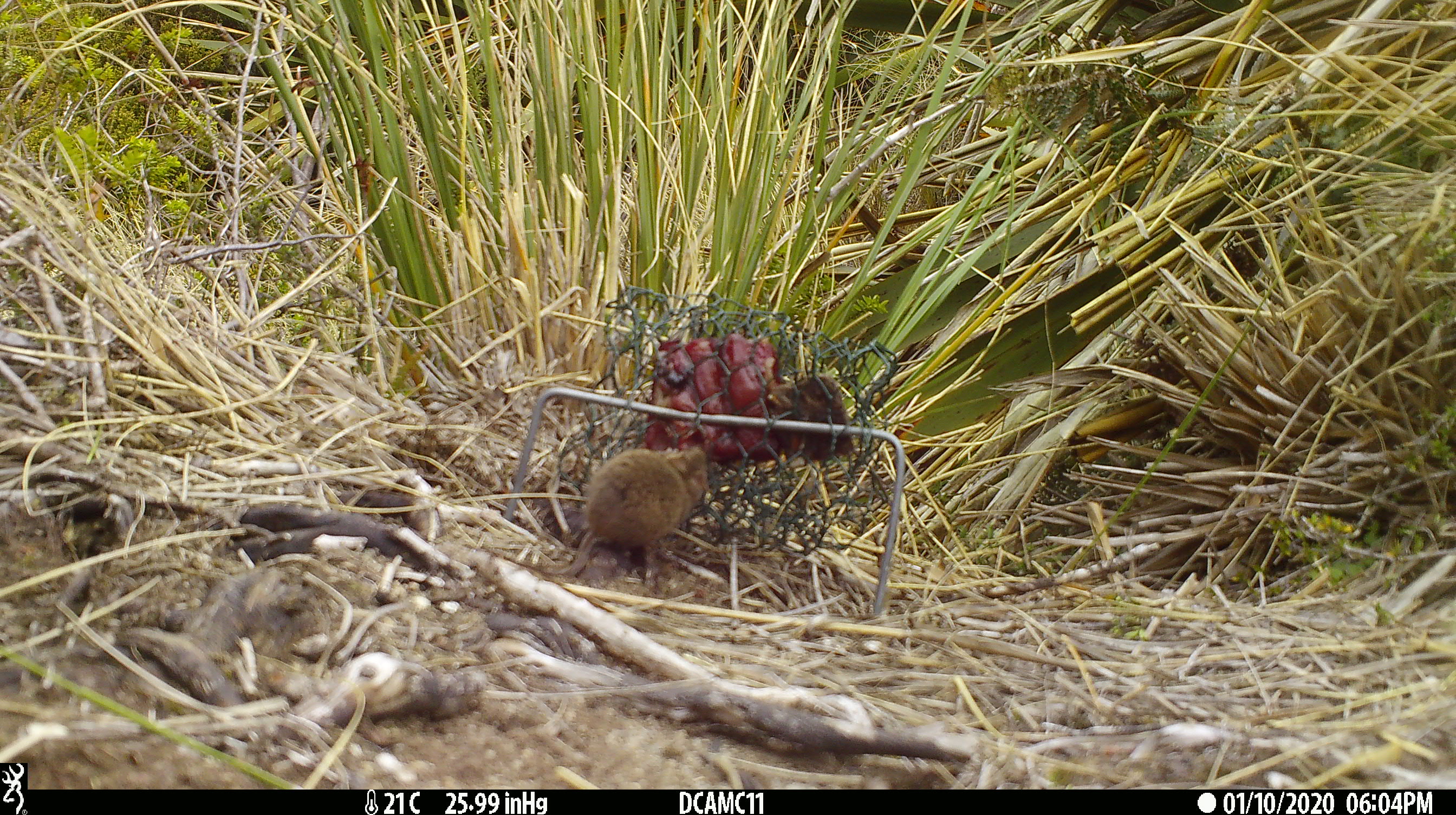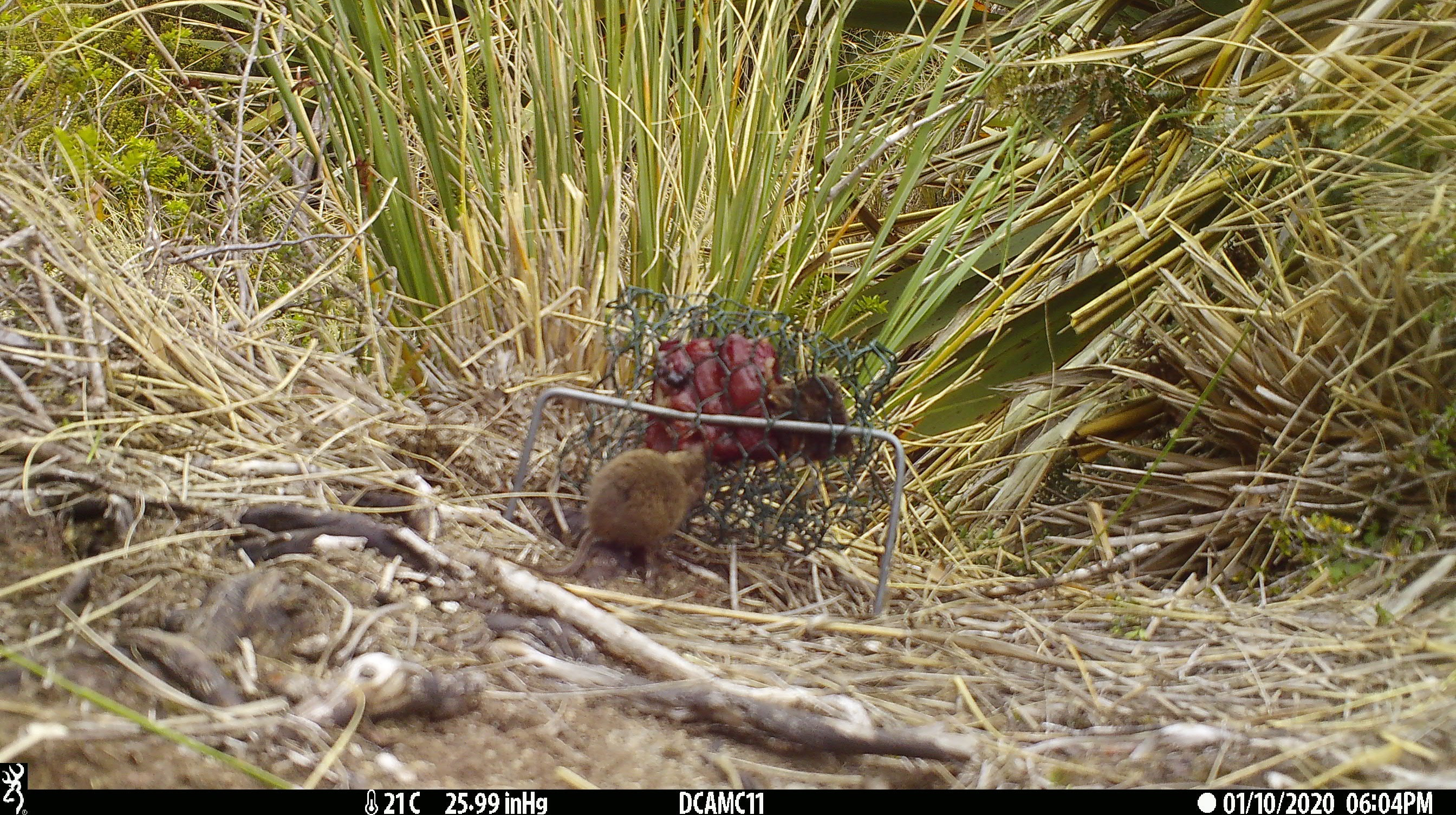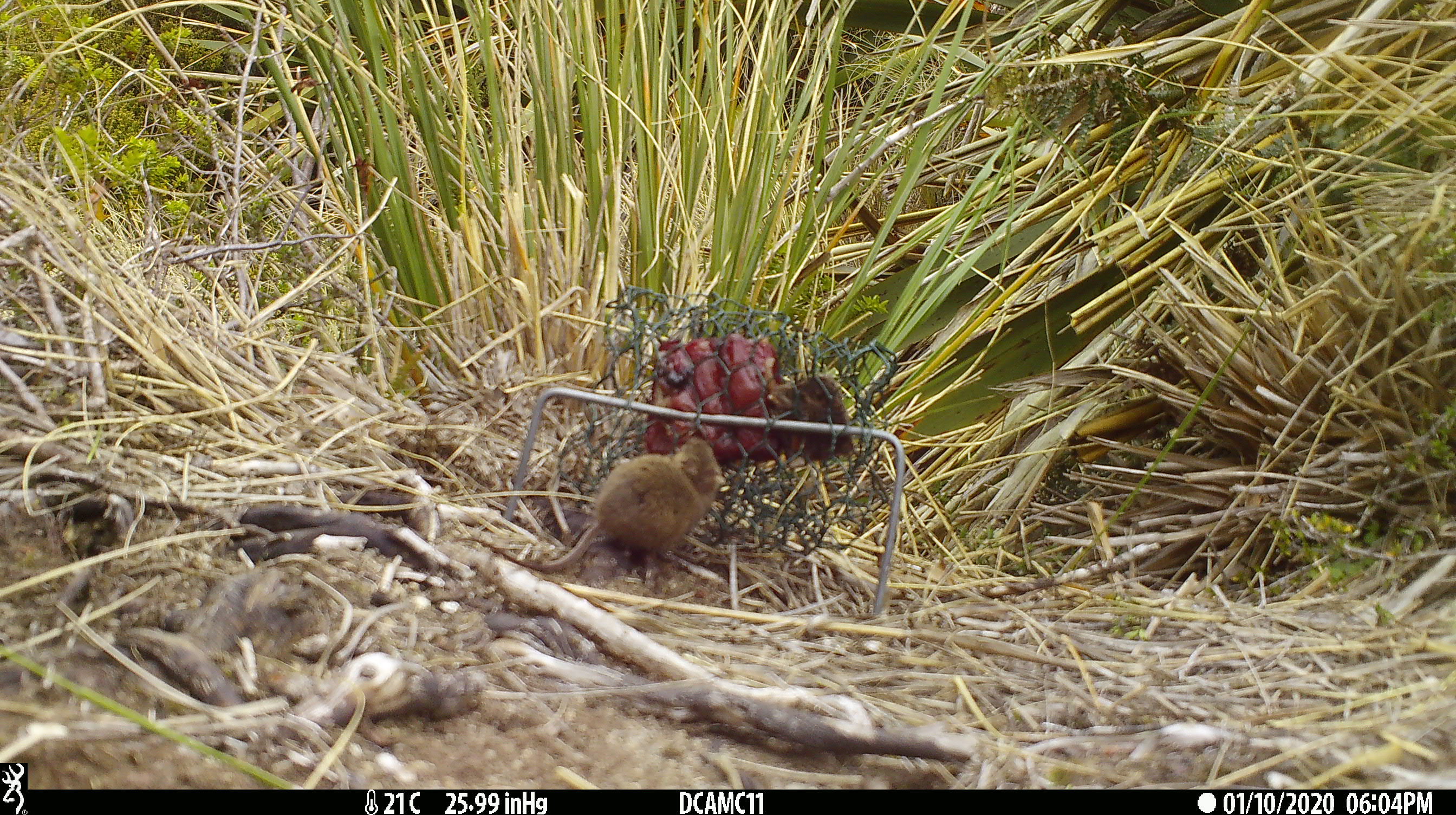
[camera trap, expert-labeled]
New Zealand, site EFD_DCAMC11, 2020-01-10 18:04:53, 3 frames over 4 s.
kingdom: Animalia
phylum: Chordata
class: Mammalia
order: Rodentia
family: Muridae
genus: Mus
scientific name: Mus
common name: mouse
Mouse (Mus).